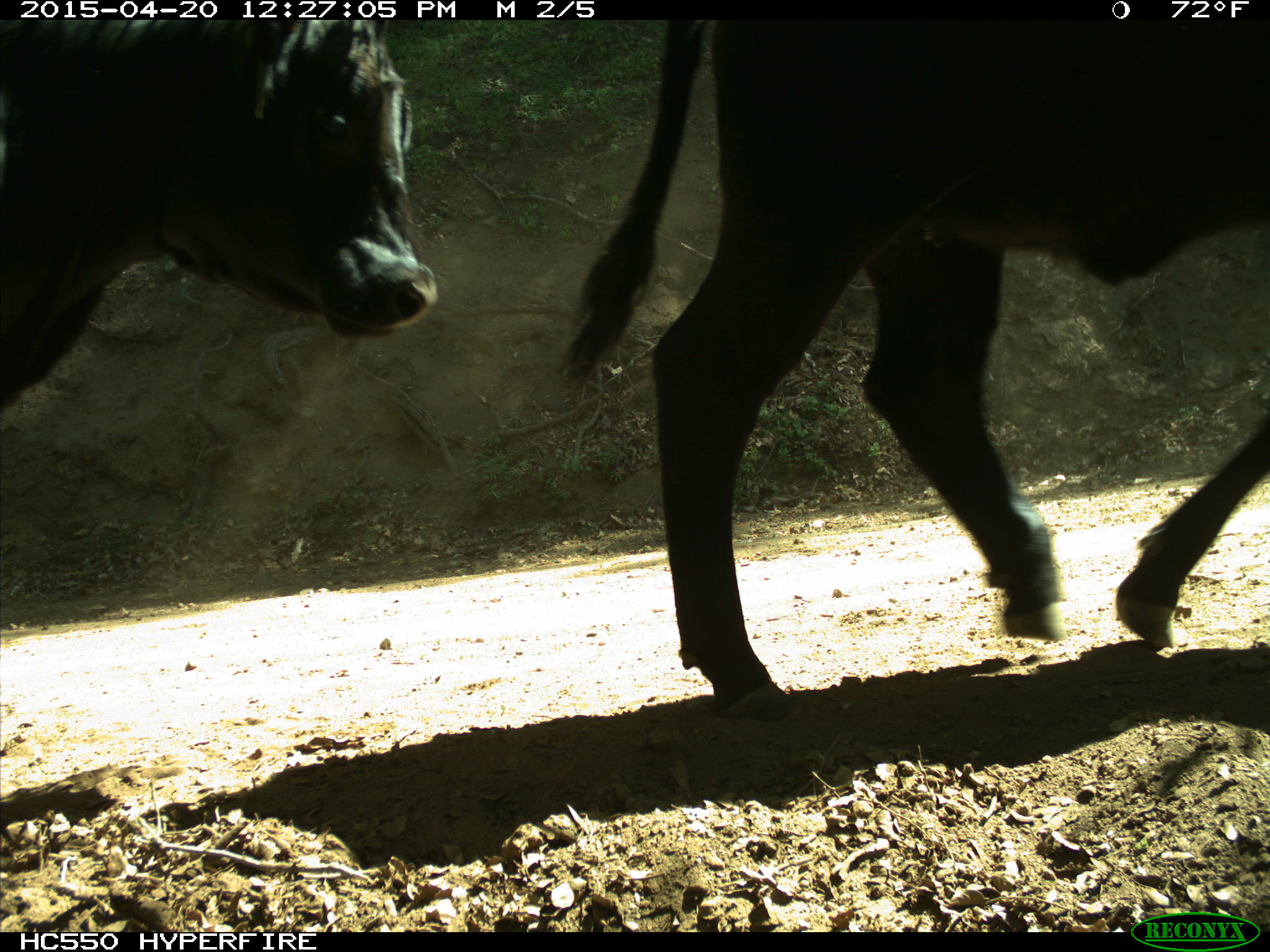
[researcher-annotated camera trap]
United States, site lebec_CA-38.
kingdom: Animalia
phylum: Chordata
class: Mammalia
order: Artiodactyla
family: Bovidae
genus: Bos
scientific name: Bos taurus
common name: domestic cow